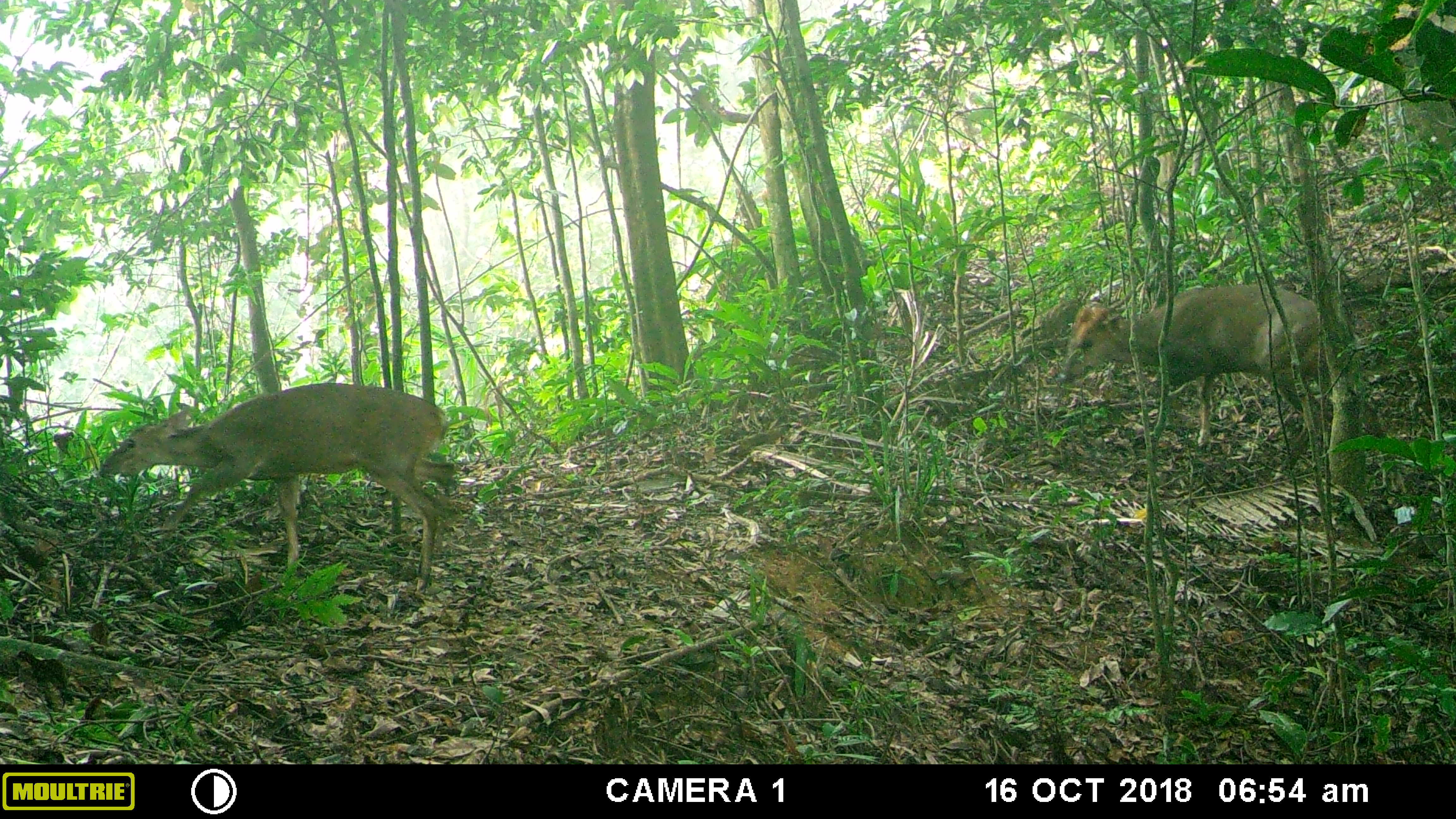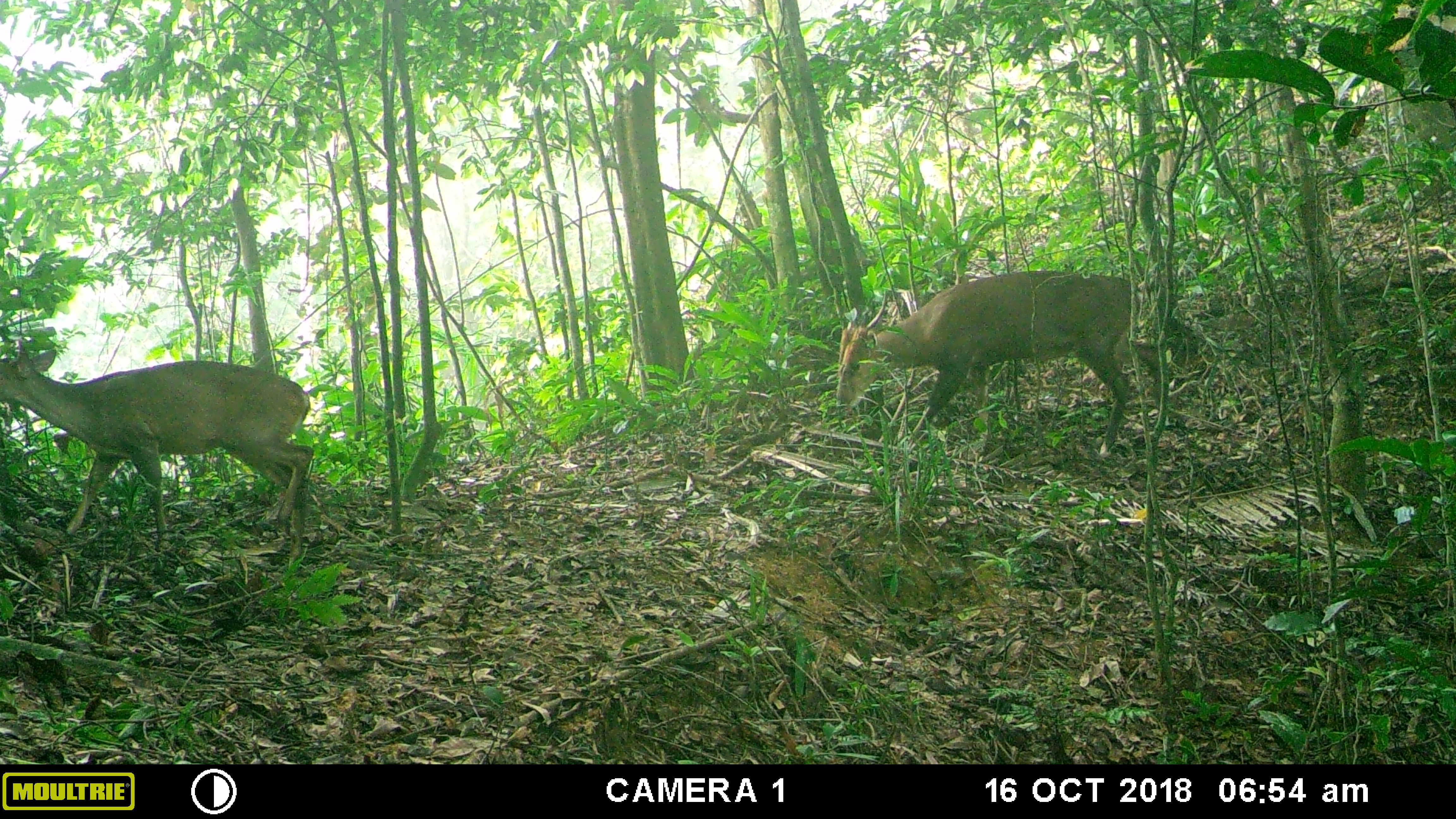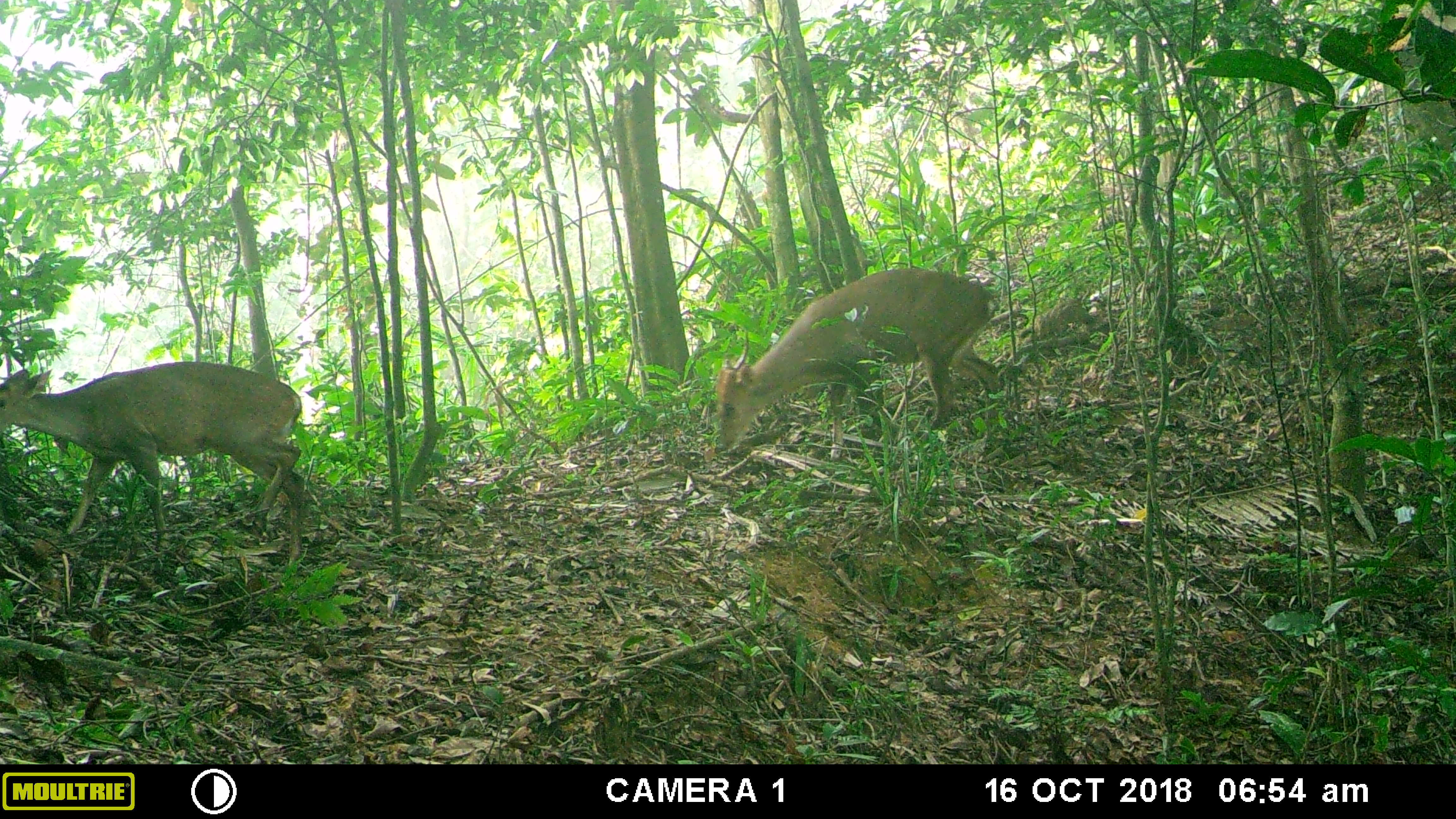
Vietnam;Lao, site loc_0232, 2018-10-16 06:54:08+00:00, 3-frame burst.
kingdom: Animalia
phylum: Chordata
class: Mammalia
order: Artiodactyla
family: Cervidae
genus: Muntiacus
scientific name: Muntiacus vuquangensis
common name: large-antlered muntjac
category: large antlered muntjac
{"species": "large antlered muntjac (large-antlered muntjac) (Muntiacus vuquangensis)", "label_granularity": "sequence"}